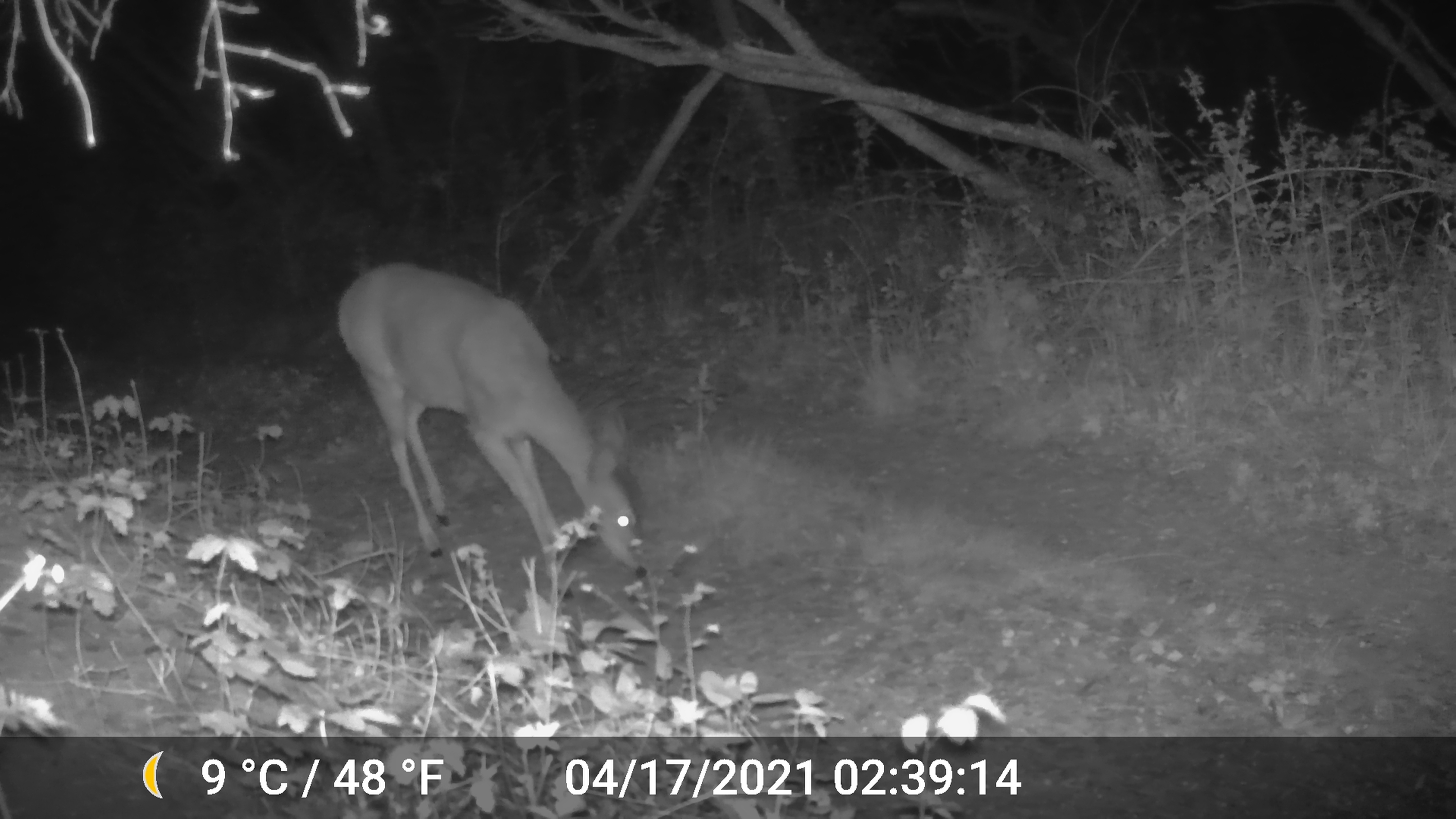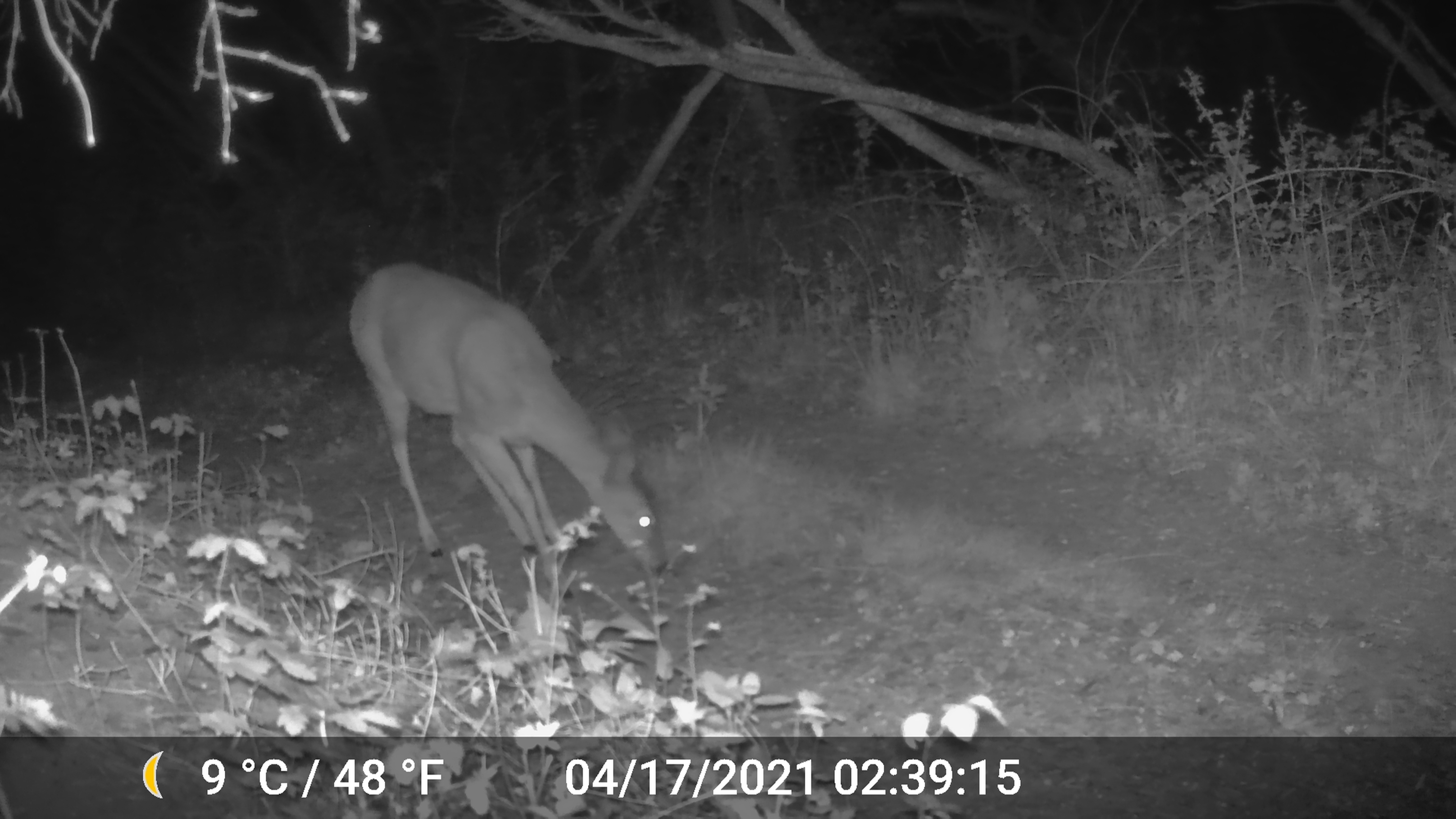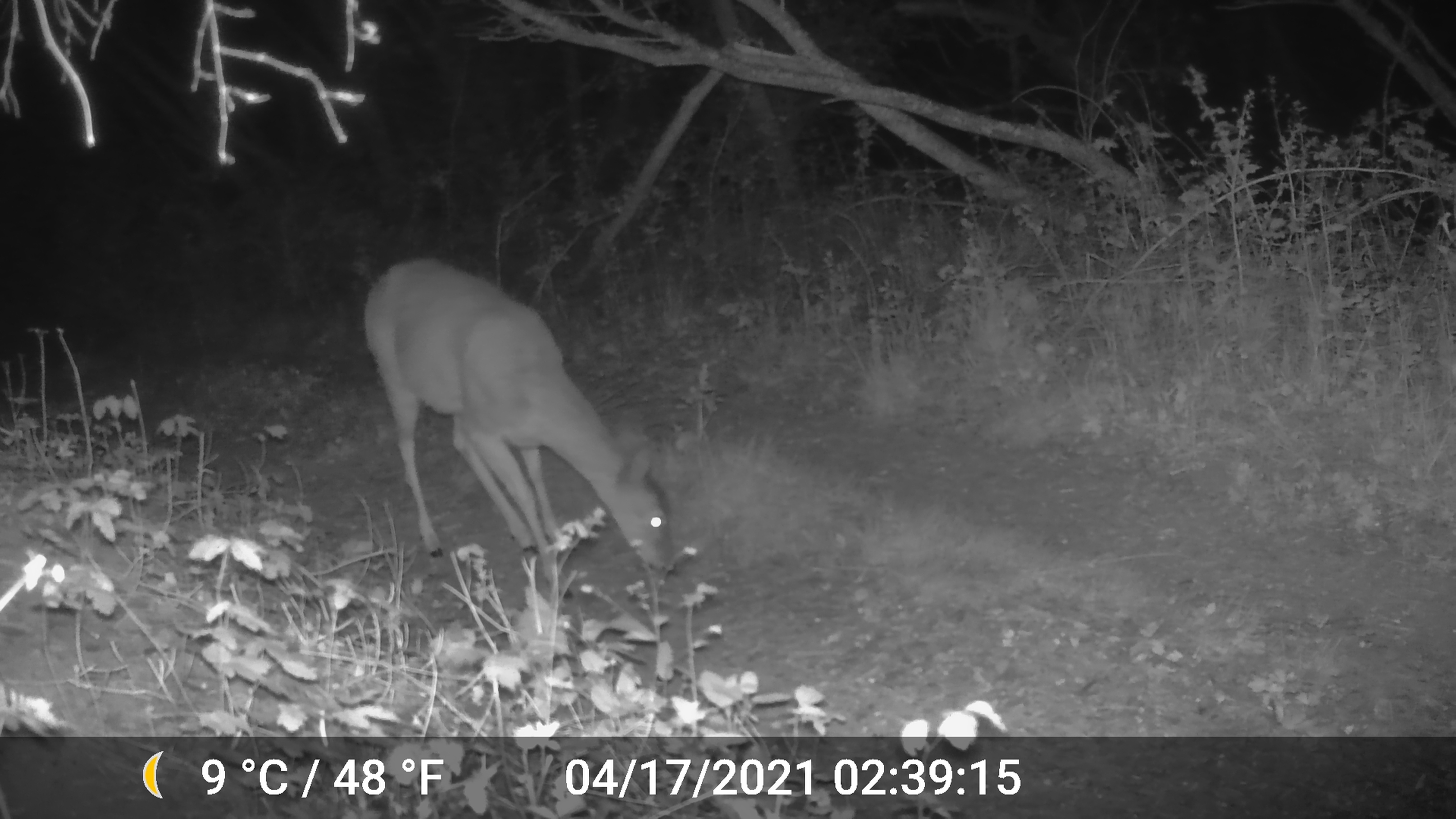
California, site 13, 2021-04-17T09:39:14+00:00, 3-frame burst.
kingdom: Animalia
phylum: Chordata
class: Mammalia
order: Artiodactyla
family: Cervidae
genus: Odocoileus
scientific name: Odocoileus hemionus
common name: mule deer